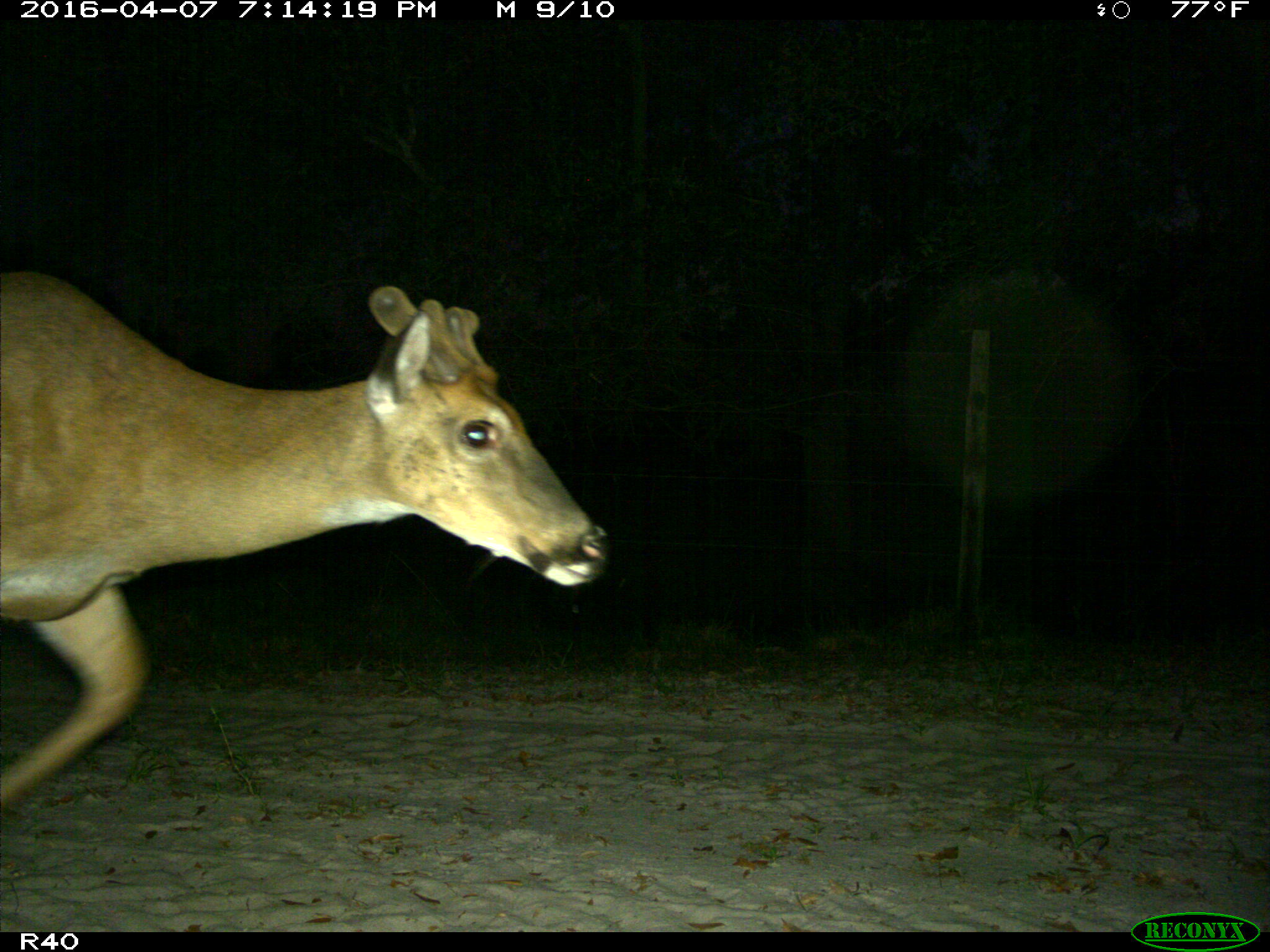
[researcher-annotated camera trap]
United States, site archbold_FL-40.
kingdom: Animalia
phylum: Chordata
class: Mammalia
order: Artiodactyla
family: Cervidae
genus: Odocoileus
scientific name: Odocoileus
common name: deer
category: unidentified deer